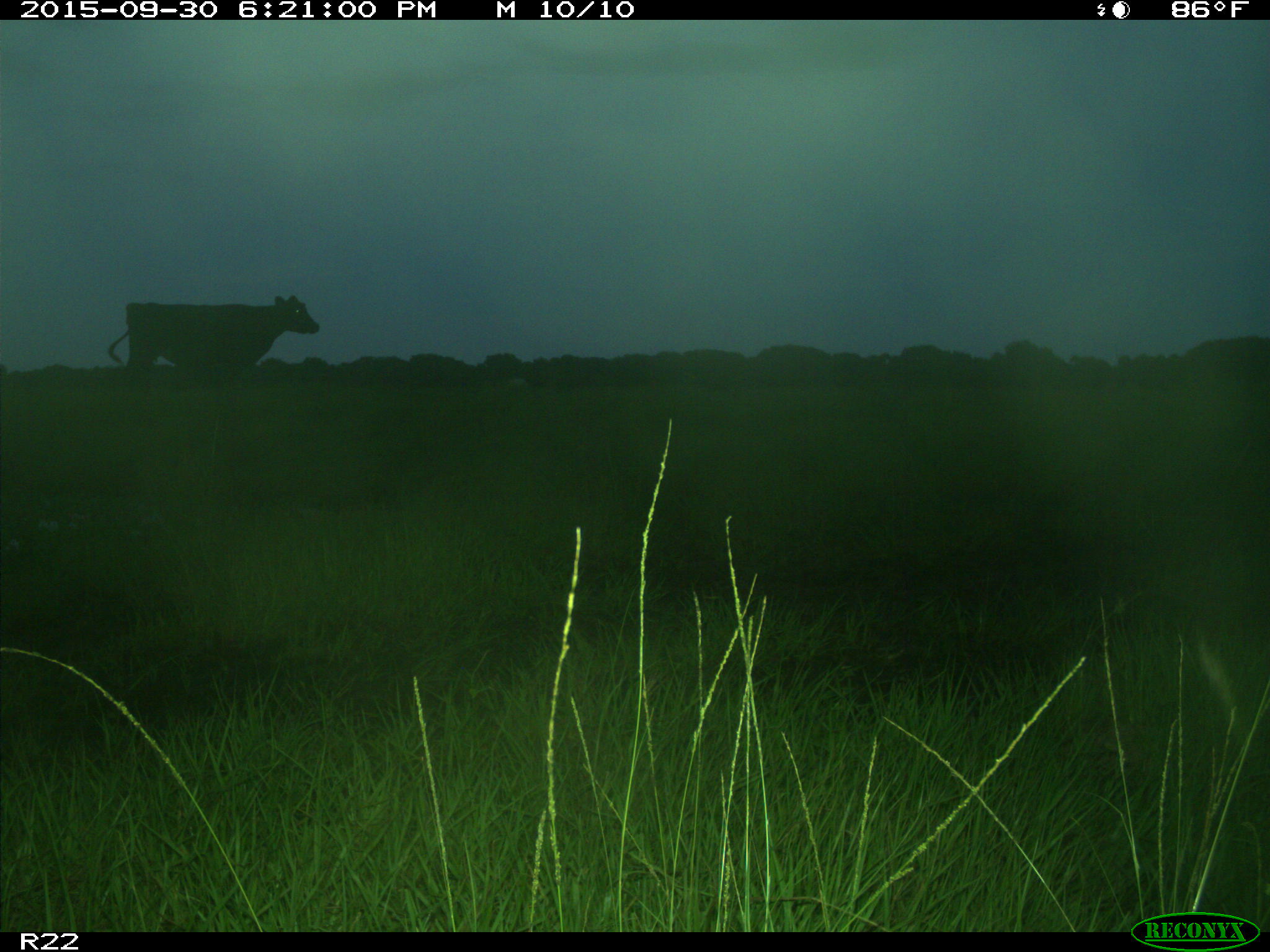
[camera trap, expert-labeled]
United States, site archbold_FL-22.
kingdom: Animalia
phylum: Chordata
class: Mammalia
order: Artiodactyla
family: Bovidae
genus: Bos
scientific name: Bos taurus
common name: domestic cow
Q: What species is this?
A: Bos taurus (domestic cow).